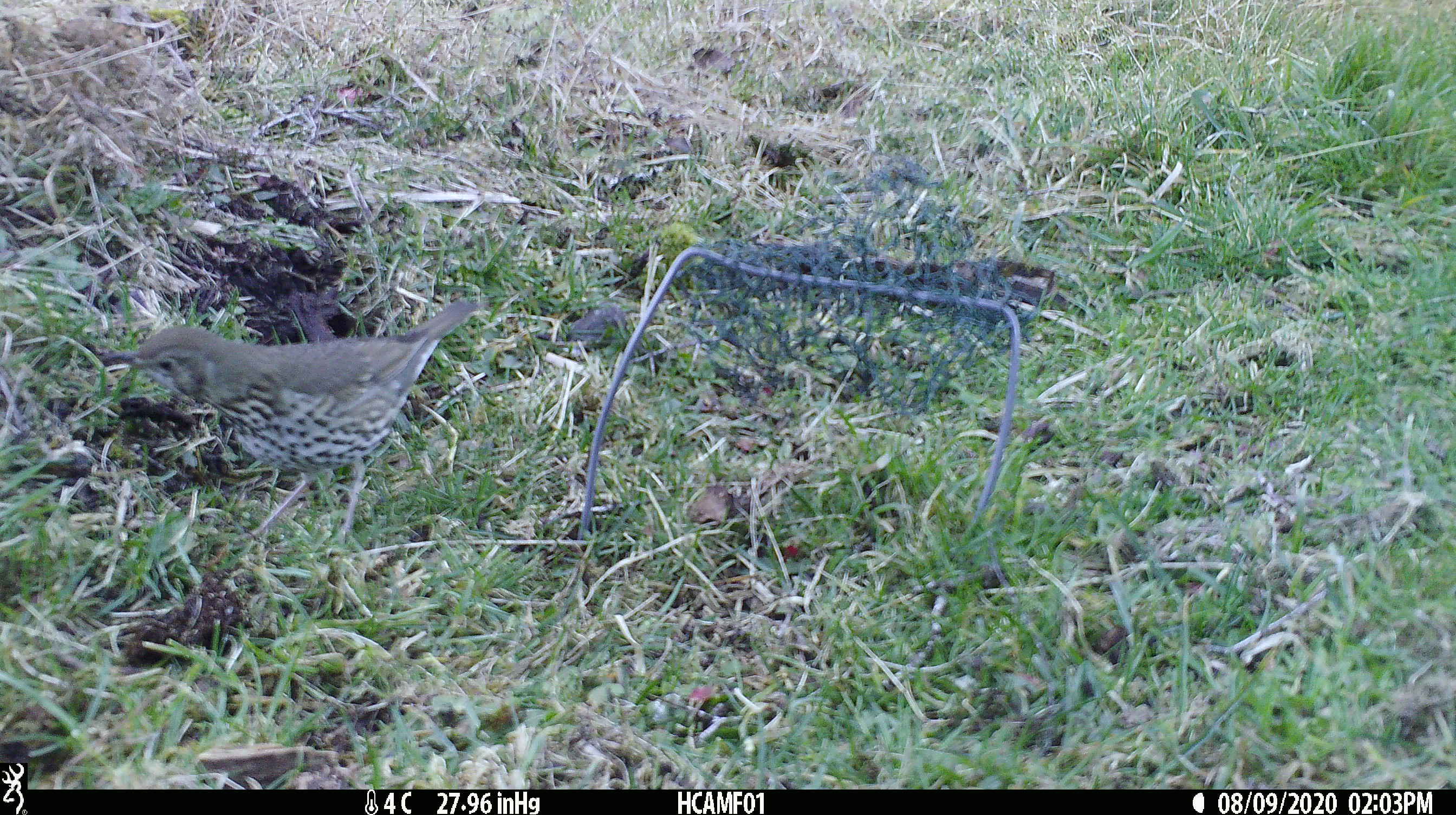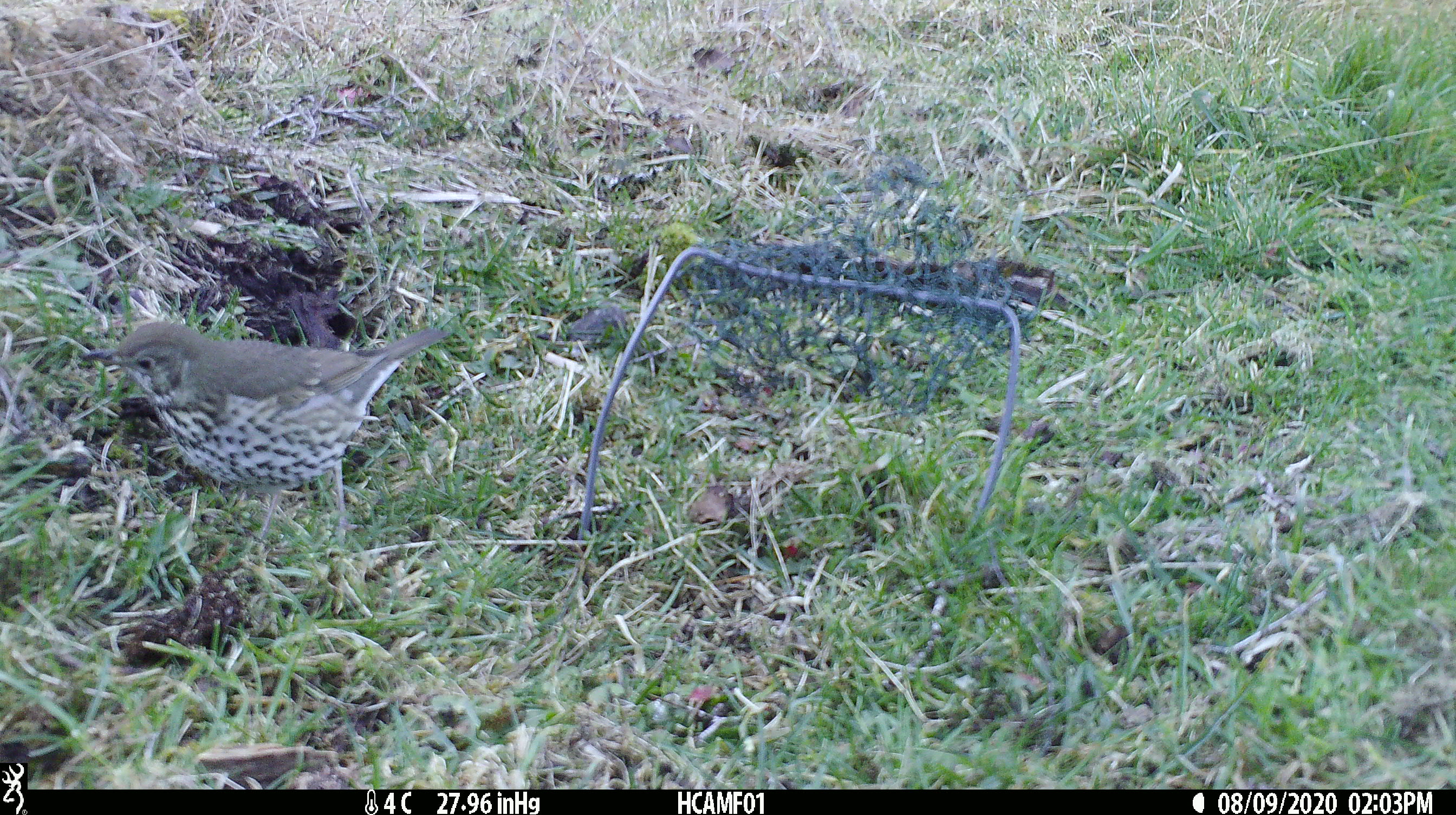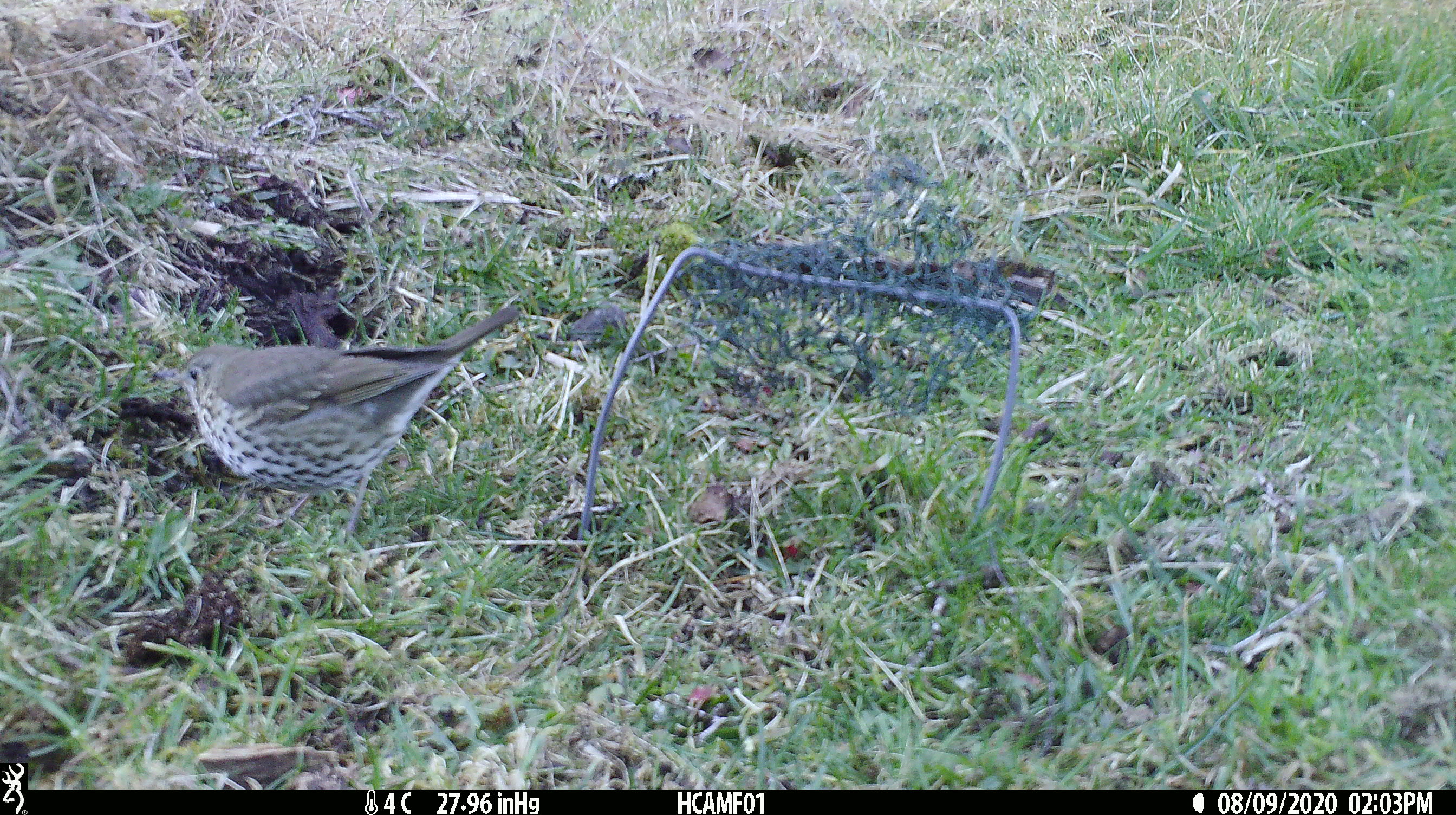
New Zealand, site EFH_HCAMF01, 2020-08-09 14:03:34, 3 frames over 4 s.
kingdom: Animalia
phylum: Chordata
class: Aves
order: Passeriformes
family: Turdidae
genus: Turdus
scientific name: Turdus philomelos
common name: song thrush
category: thrush